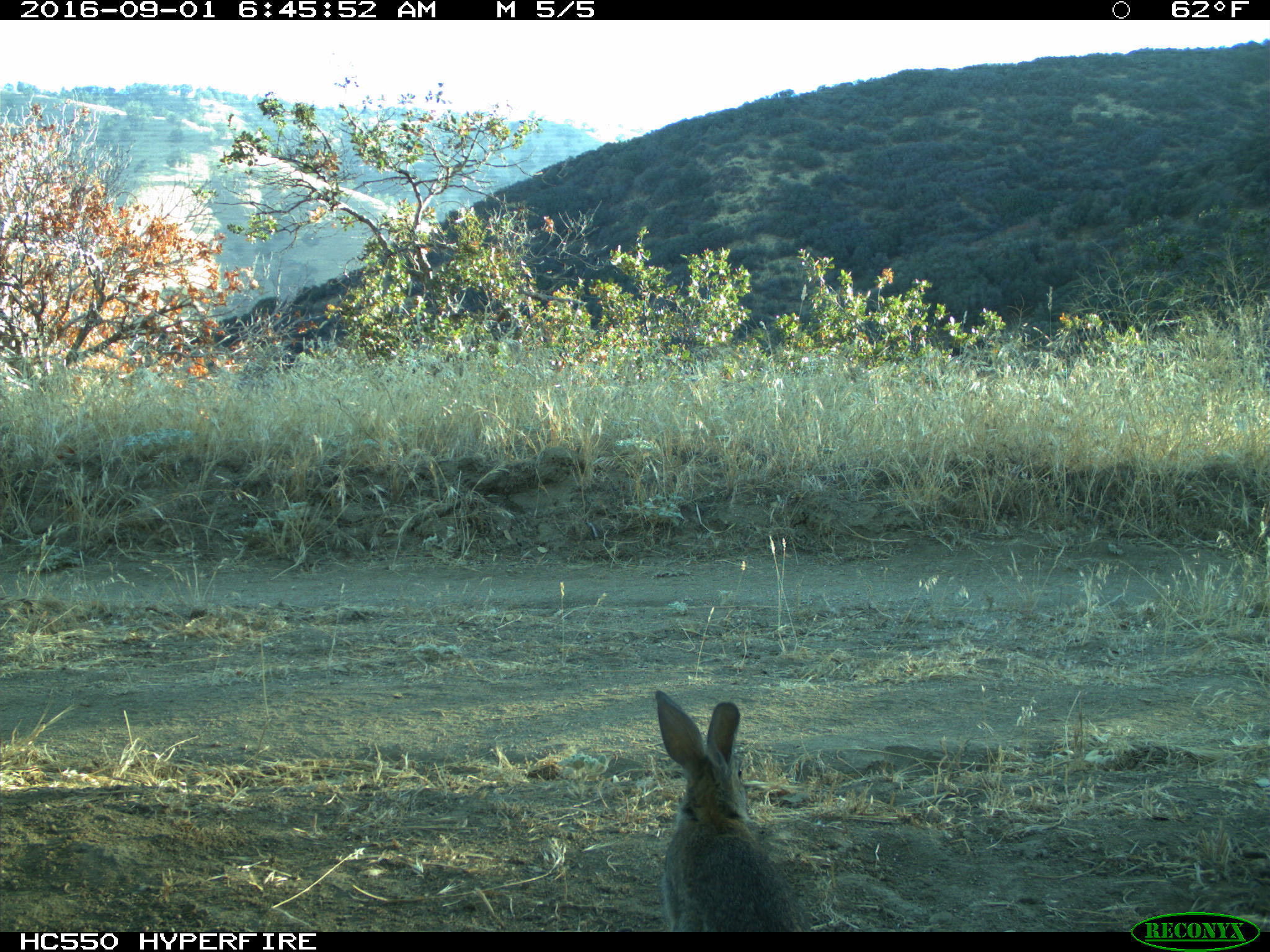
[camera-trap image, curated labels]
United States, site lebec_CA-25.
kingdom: Animalia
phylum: Chordata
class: Mammalia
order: Lagomorpha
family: Leporidae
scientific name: Leporidae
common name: rabbits and hares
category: unidentified rabbit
Unidentified rabbit (rabbits and hares) (Leporidae).